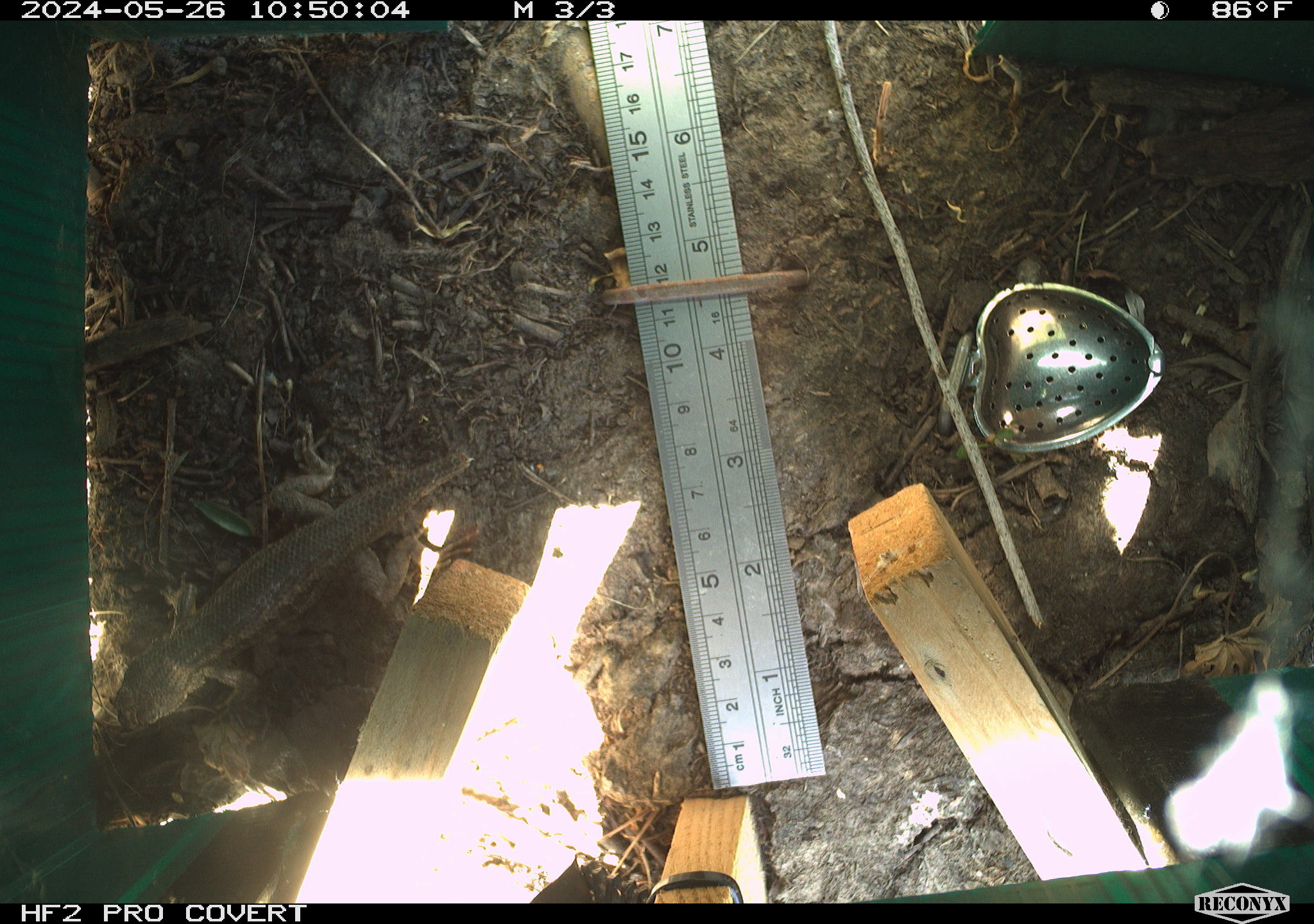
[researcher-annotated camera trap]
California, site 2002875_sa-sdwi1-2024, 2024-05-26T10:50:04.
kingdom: Animalia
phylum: Chordata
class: Reptilia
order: Squamata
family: Phrynosomatidae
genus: Sceloporus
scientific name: Sceloporus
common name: spiny lizards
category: sceloporus species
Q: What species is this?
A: Sceloporus species (spiny lizards) (Sceloporus).